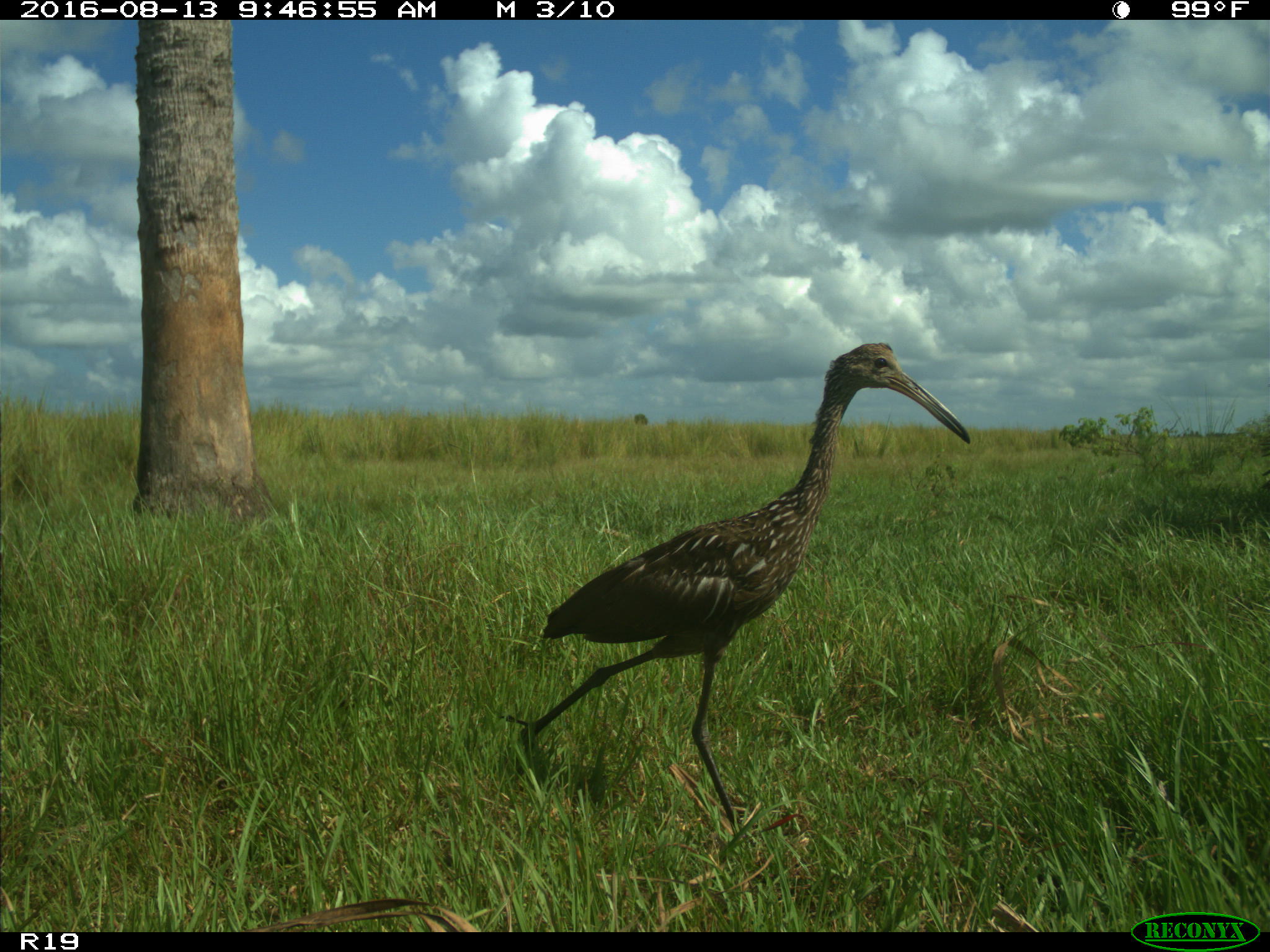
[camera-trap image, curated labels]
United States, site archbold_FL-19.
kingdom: Animalia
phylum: Chordata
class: Aves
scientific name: Aves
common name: birds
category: unidentified bird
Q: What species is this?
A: Unidentified bird (birds) (Aves).